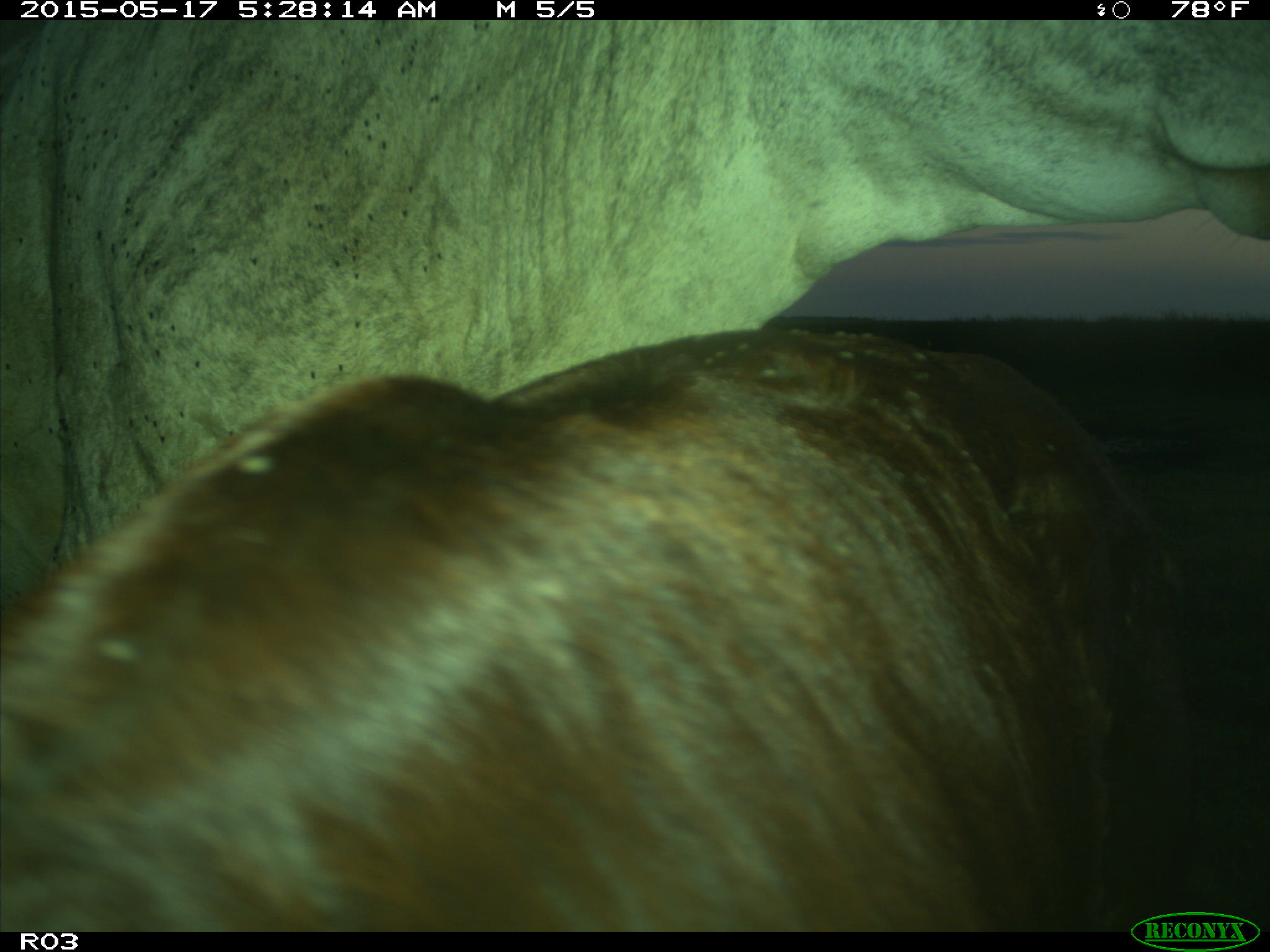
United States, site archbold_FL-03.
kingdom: Animalia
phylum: Chordata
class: Mammalia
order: Artiodactyla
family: Bovidae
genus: Bos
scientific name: Bos taurus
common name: domestic cow